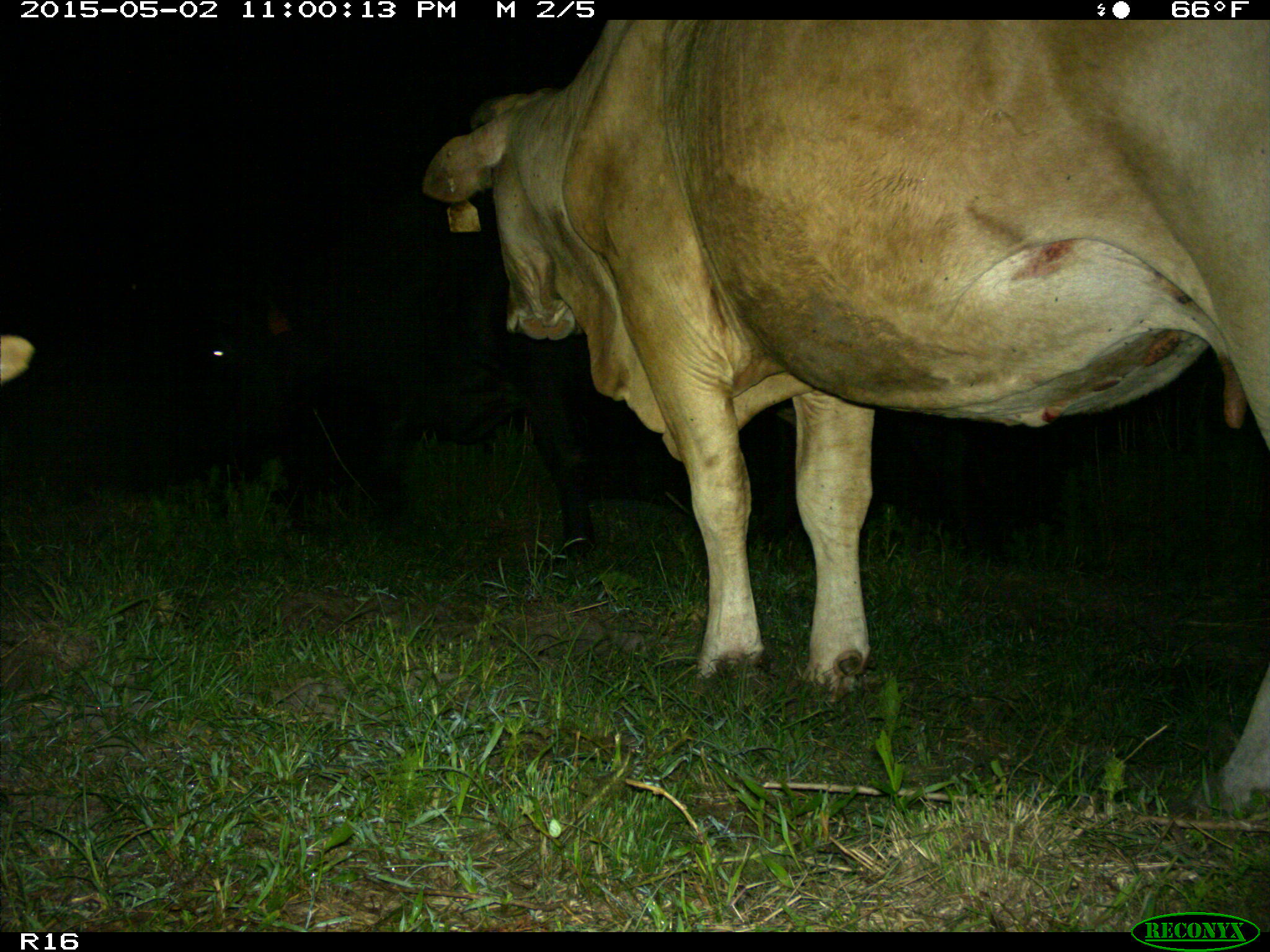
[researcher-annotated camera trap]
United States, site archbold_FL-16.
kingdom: Animalia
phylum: Chordata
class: Mammalia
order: Artiodactyla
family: Bovidae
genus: Bos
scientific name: Bos taurus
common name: domestic cow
Bos taurus (domestic cow).